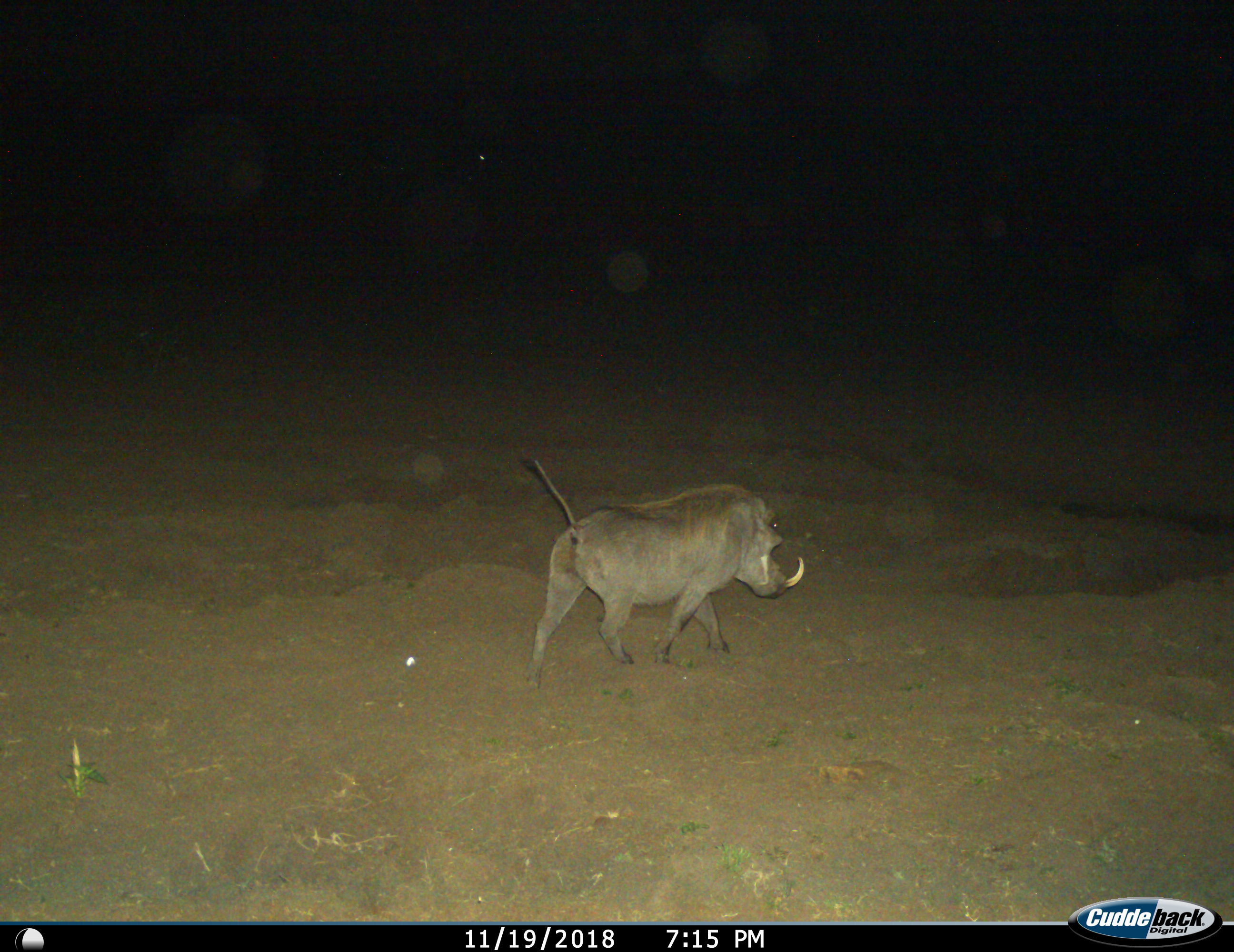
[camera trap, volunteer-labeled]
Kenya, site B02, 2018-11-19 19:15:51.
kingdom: Animalia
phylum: Chordata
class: Mammalia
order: Artiodactyla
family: Suidae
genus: Phacochoerus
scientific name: Phacochoerus africanus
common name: warthog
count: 1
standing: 40%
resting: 0%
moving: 80%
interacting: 0%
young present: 0%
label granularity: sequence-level